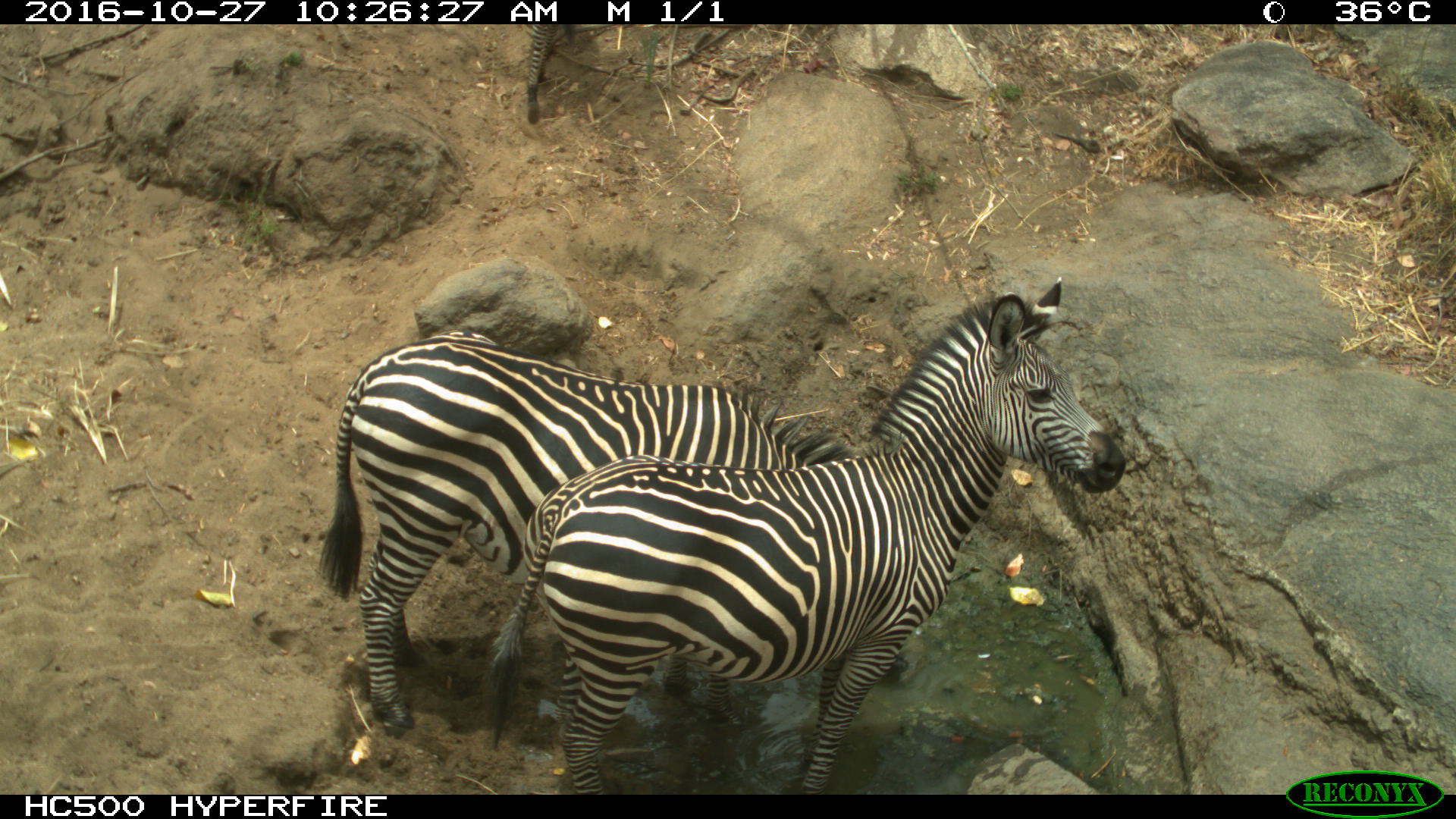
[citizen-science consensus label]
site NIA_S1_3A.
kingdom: Animalia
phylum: Chordata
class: Mammalia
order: Perissodactyla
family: Equidae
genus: Equus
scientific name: Equus quagga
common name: plains zebra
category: zebraplains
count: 2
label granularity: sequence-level